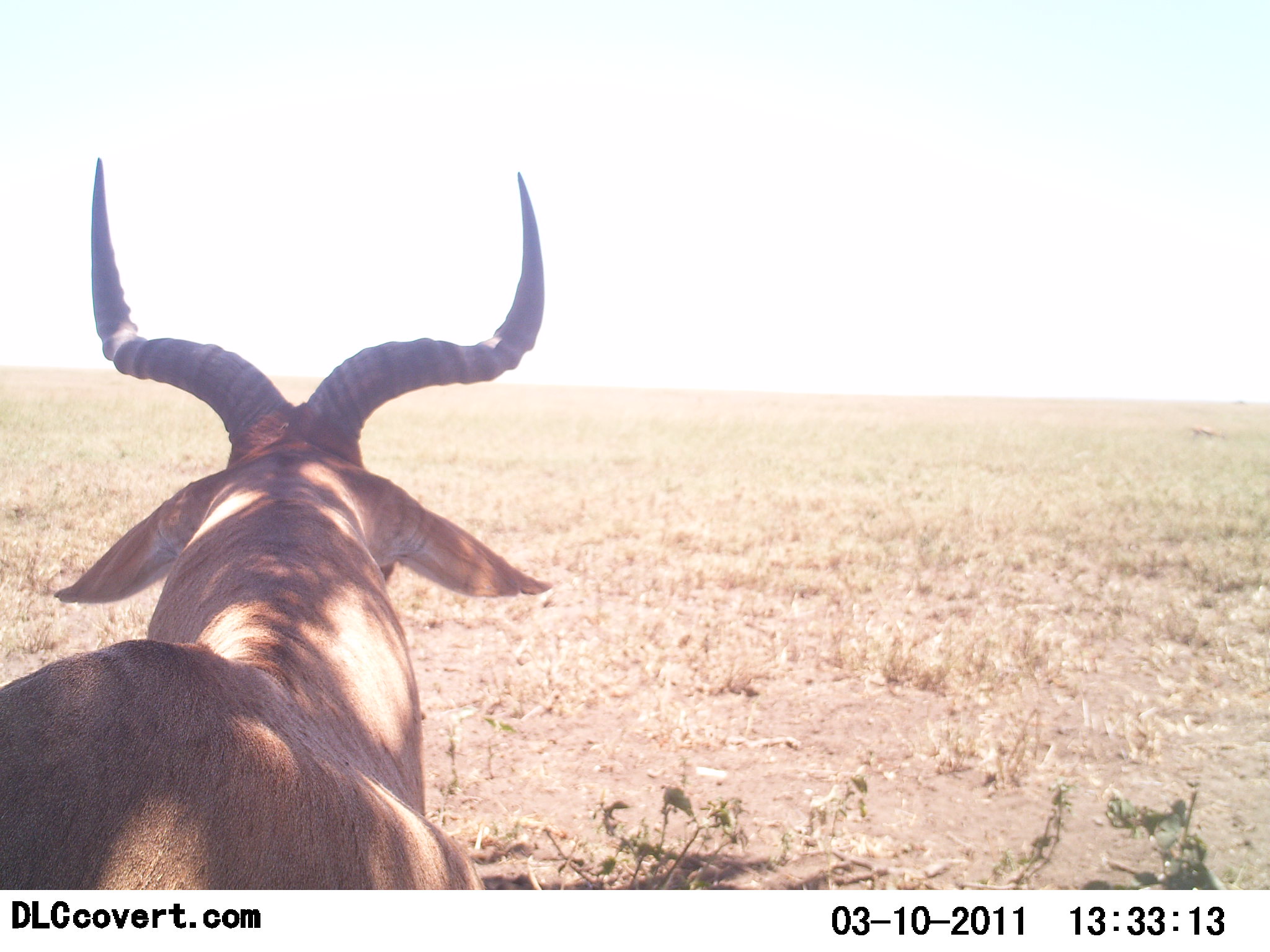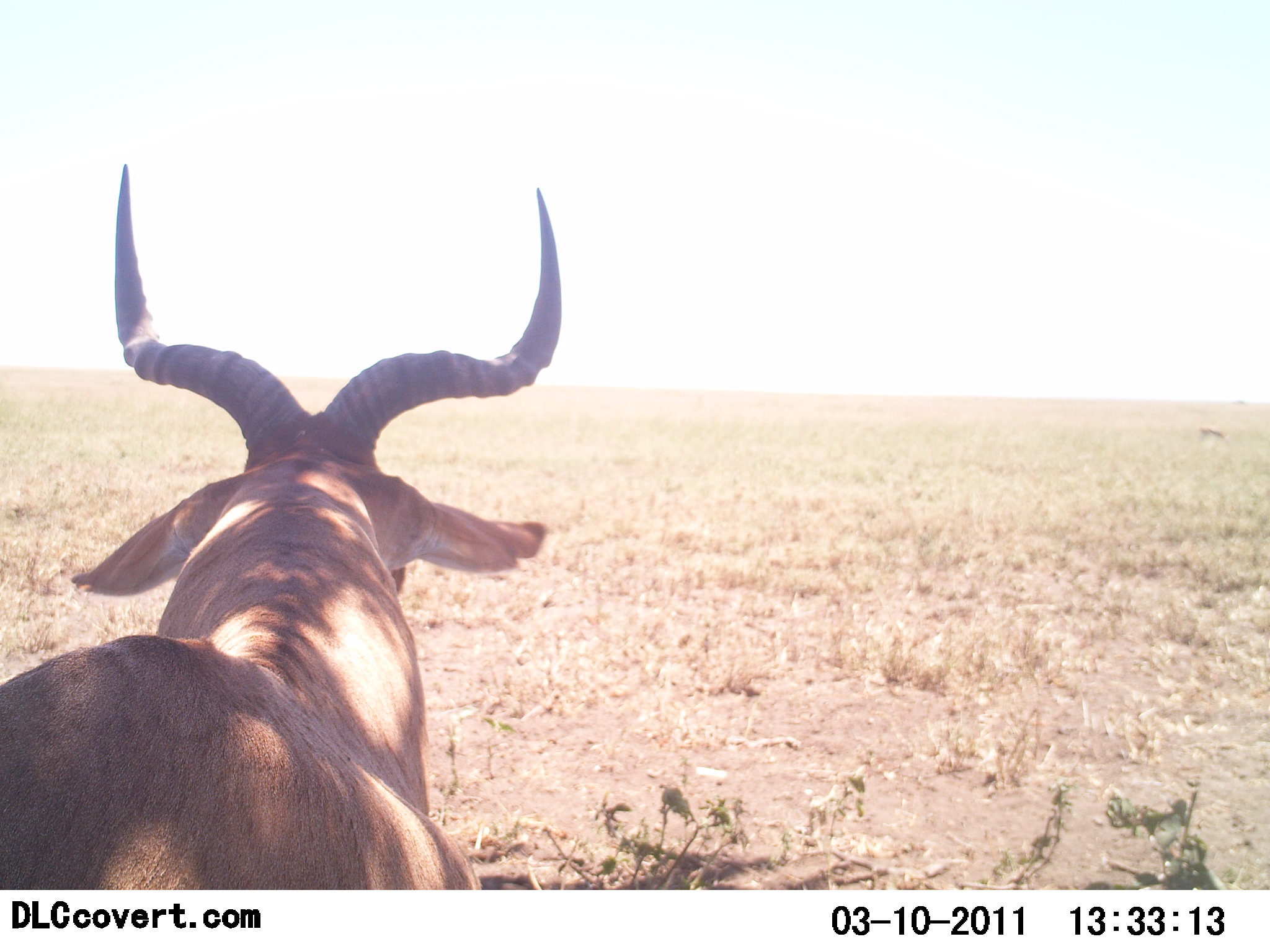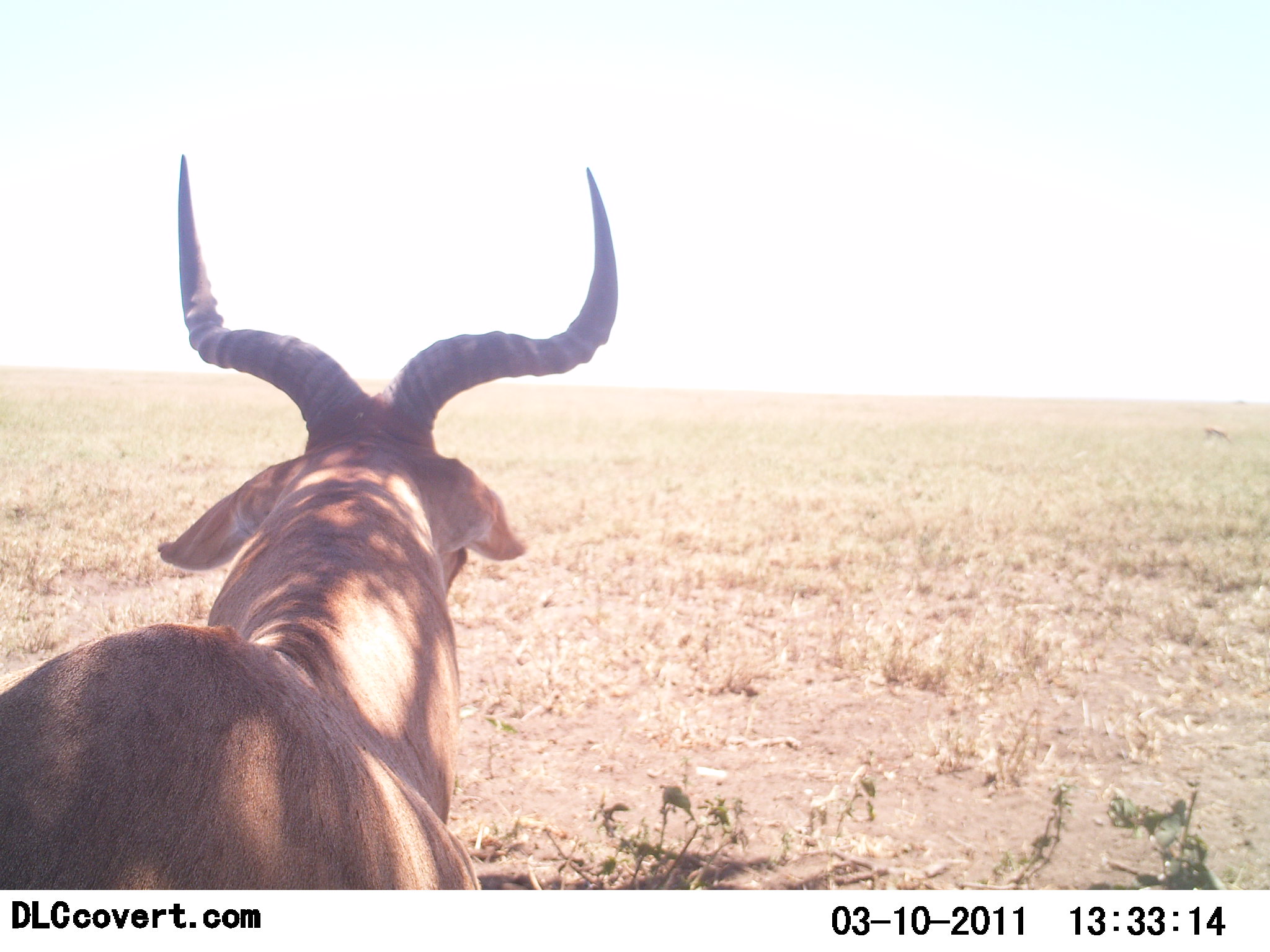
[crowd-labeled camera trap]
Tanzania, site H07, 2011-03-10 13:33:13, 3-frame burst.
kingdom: Animalia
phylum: Chordata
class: Mammalia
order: Artiodactyla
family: Bovidae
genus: Alcelaphus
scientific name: Alcelaphus buselaphus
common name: hartebeest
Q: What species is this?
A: Hartebeest (Alcelaphus buselaphus).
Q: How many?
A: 1.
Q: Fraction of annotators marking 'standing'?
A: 69%.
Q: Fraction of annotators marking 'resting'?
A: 31%.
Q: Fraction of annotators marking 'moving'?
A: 0%.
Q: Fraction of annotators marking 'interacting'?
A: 0%.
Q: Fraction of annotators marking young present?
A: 0%.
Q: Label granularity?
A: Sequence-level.